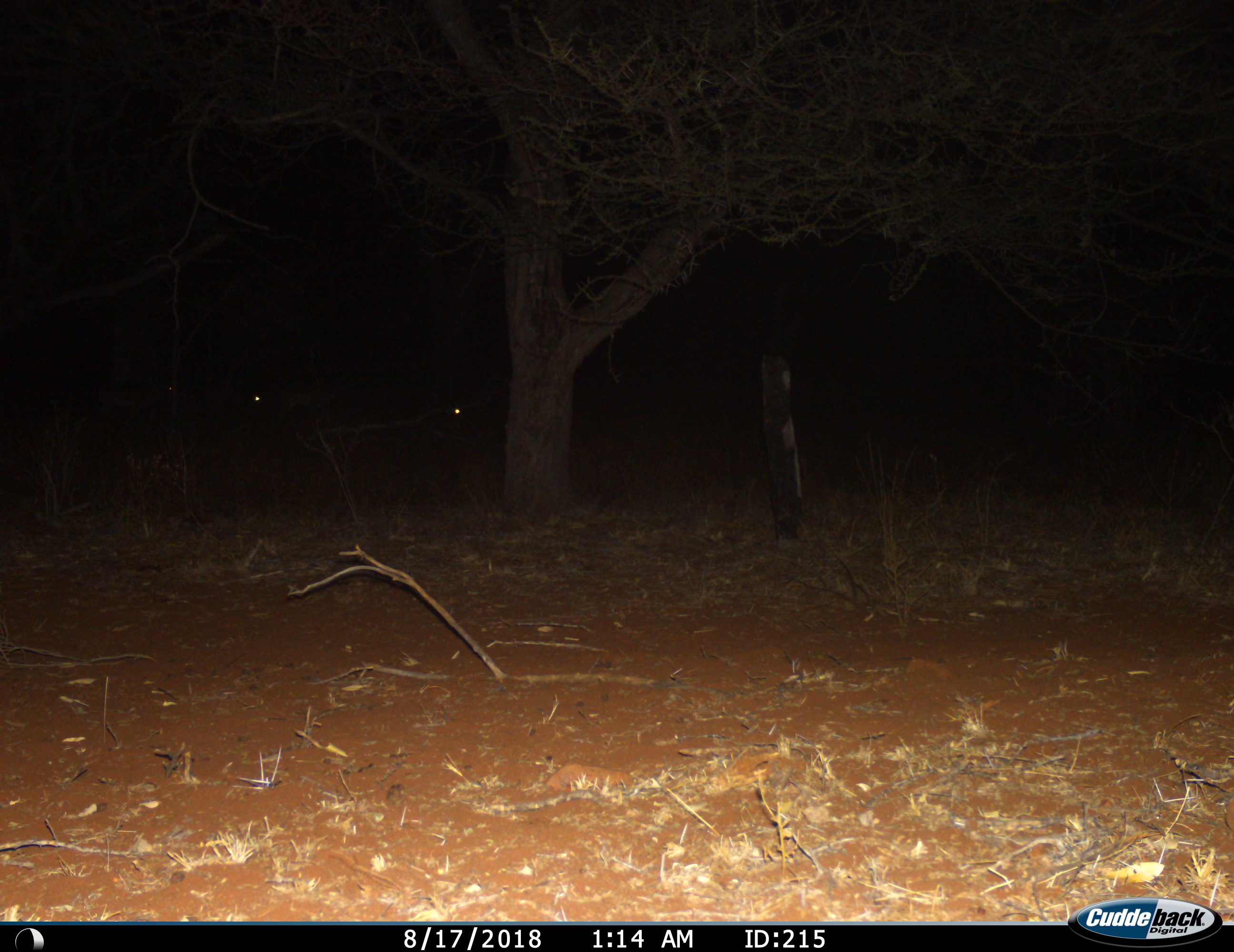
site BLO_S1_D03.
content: unidentified animal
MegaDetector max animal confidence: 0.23